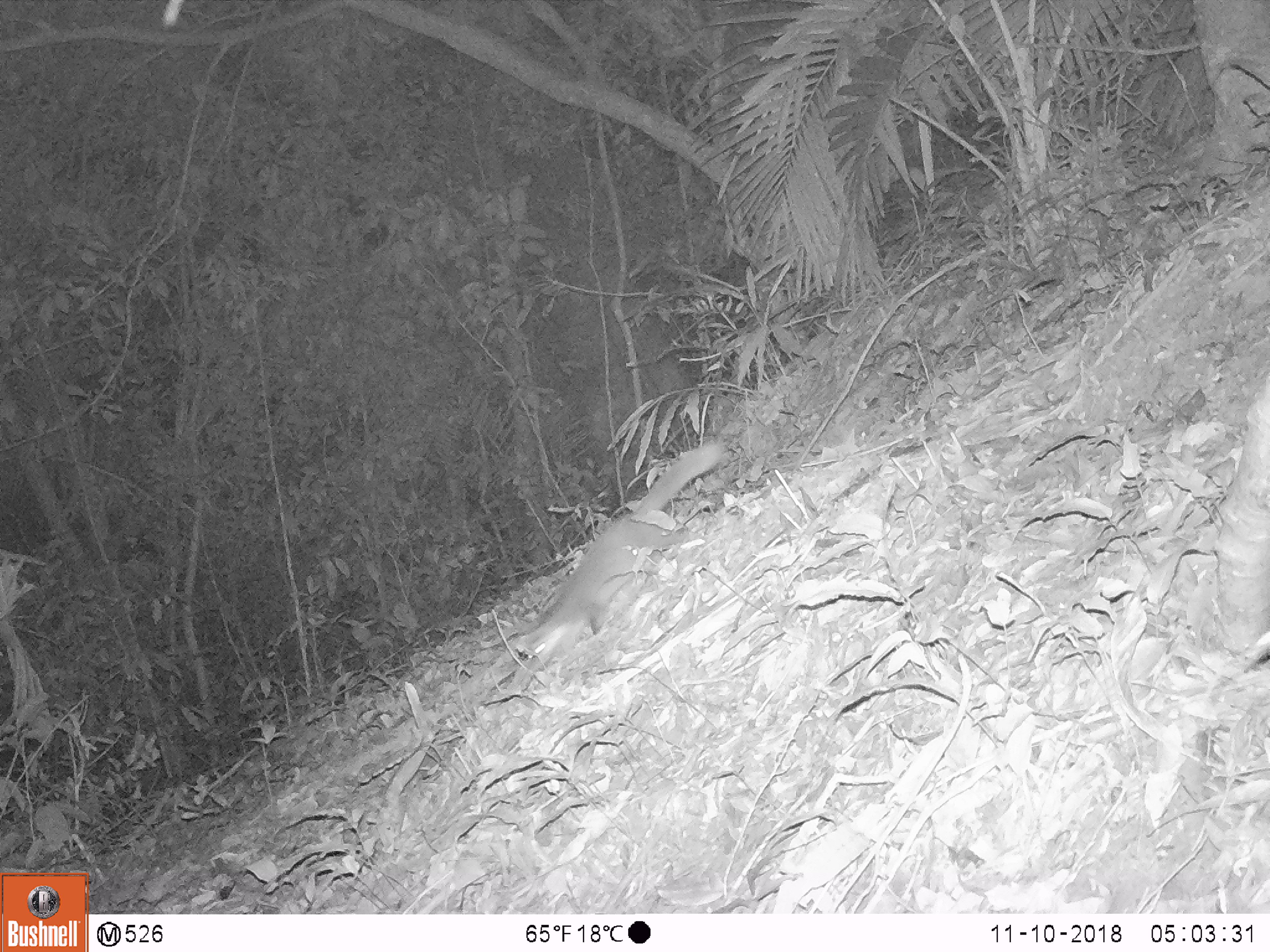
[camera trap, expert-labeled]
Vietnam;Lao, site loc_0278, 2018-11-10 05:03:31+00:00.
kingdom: Animalia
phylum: Chordata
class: Mammalia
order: Carnivora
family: Mustelidae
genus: Melogale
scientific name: Melogale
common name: ferret badger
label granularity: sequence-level